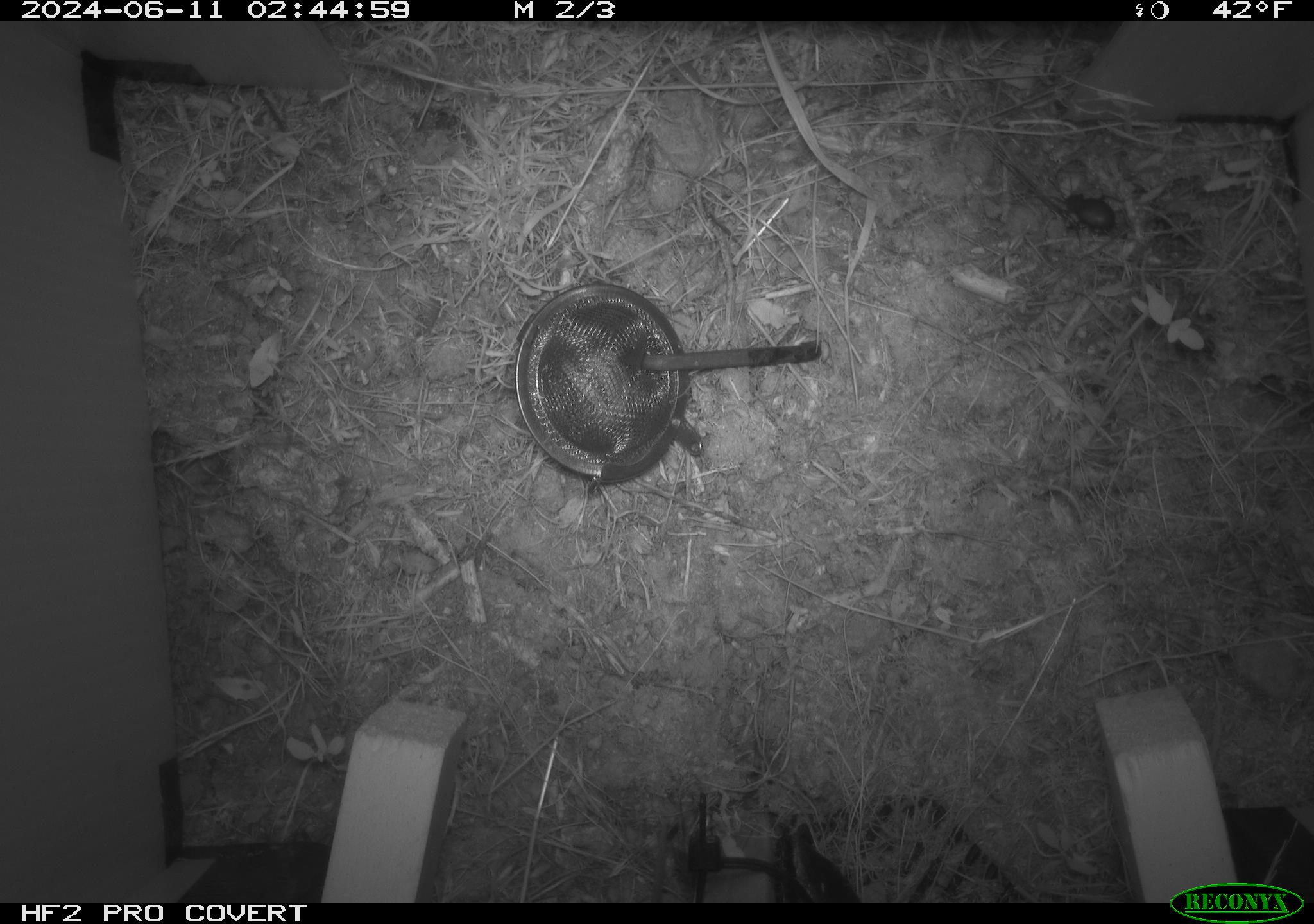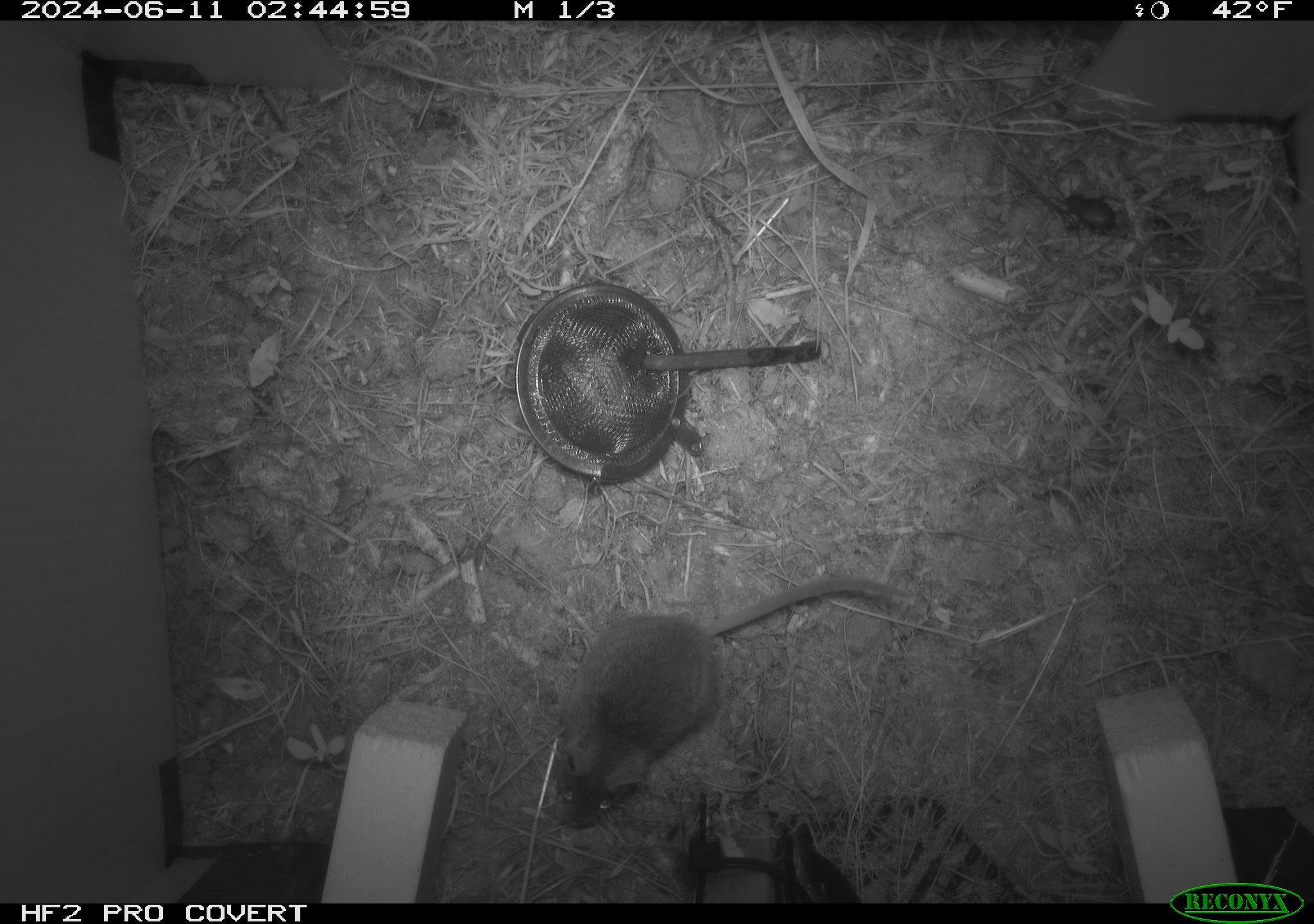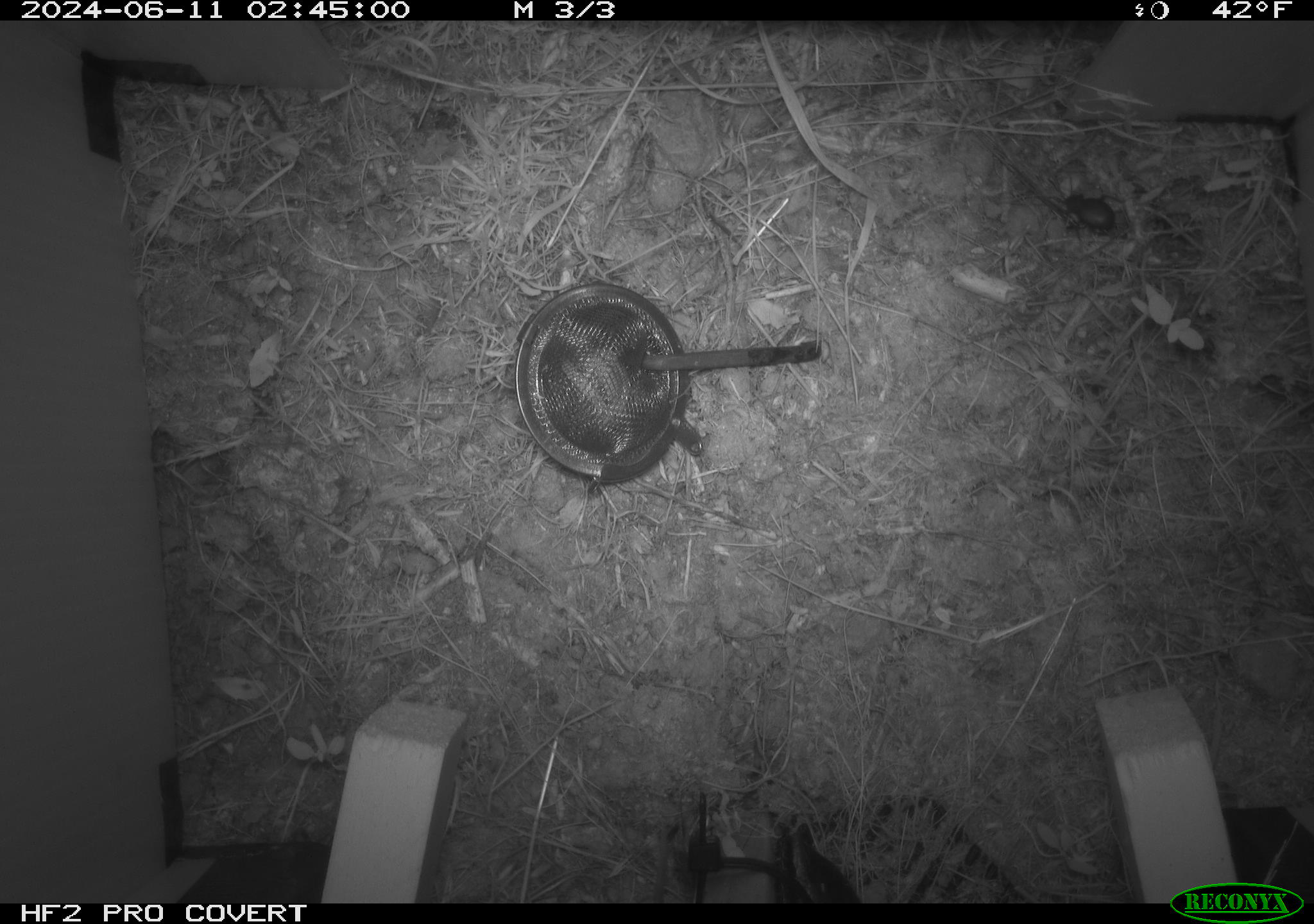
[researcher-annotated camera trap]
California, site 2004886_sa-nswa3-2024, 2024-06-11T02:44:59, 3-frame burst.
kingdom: Animalia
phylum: Chordata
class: Mammalia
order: Rodentia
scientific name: Rodentia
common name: rodent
Rodent (Rodentia).